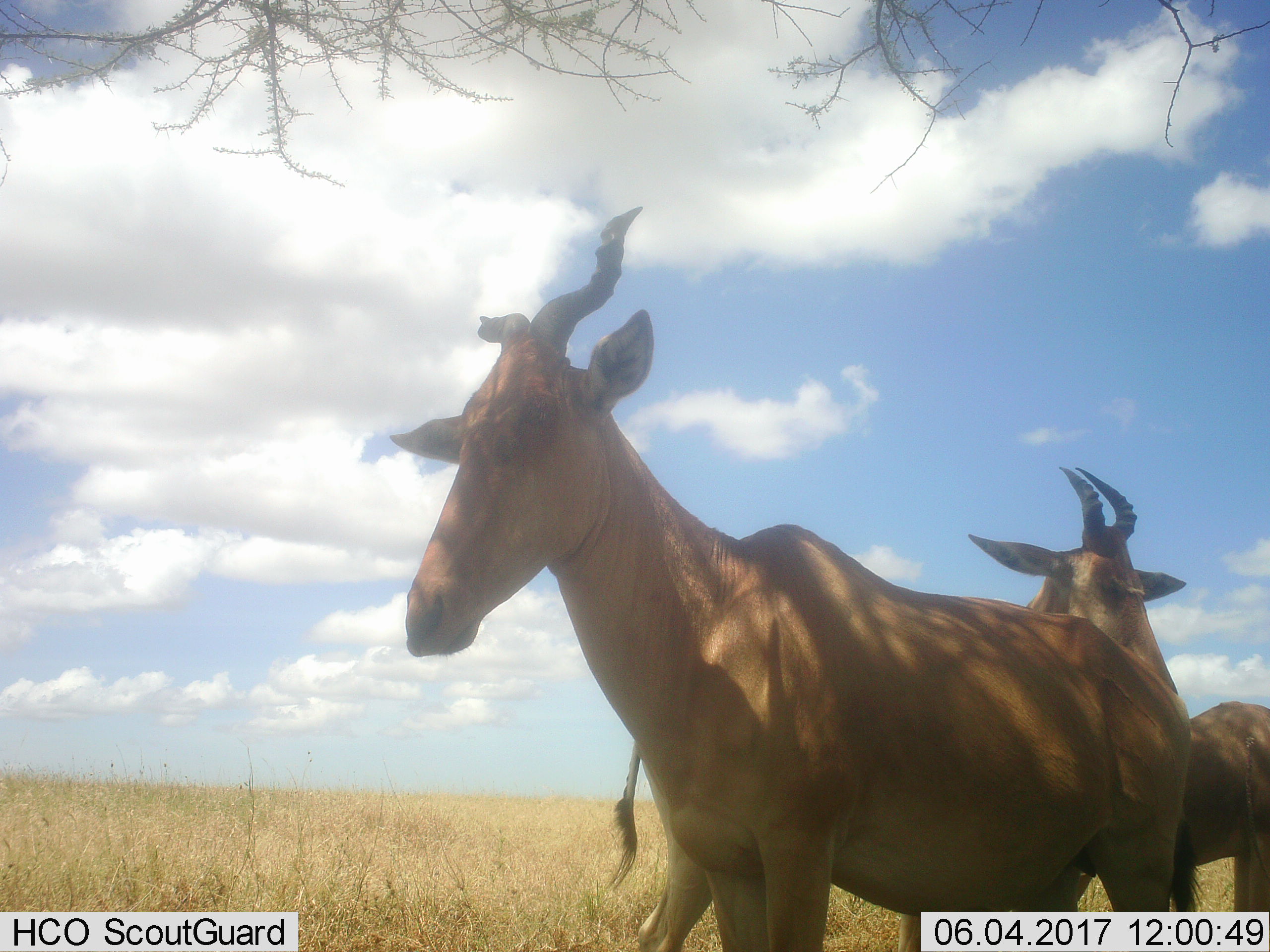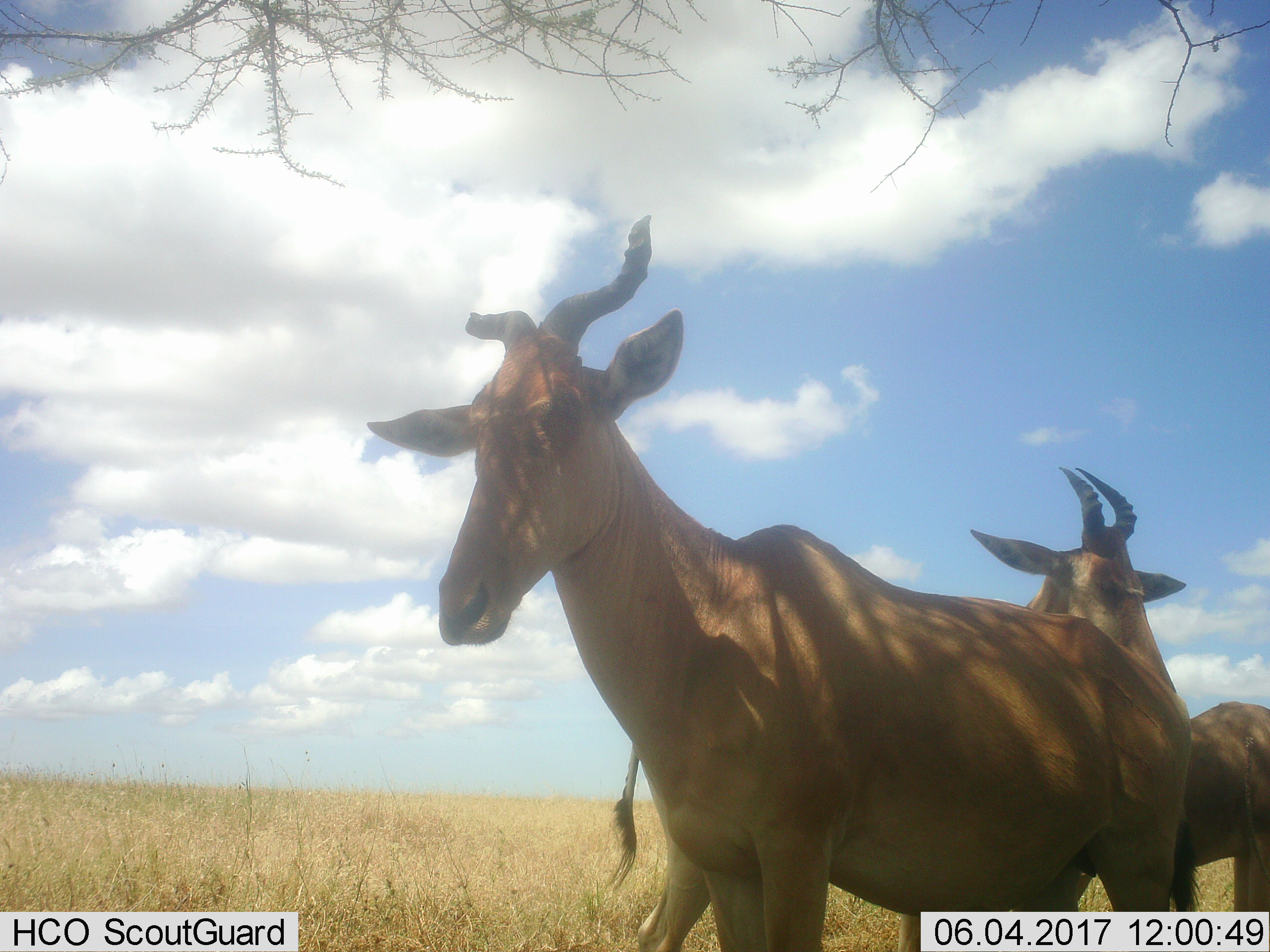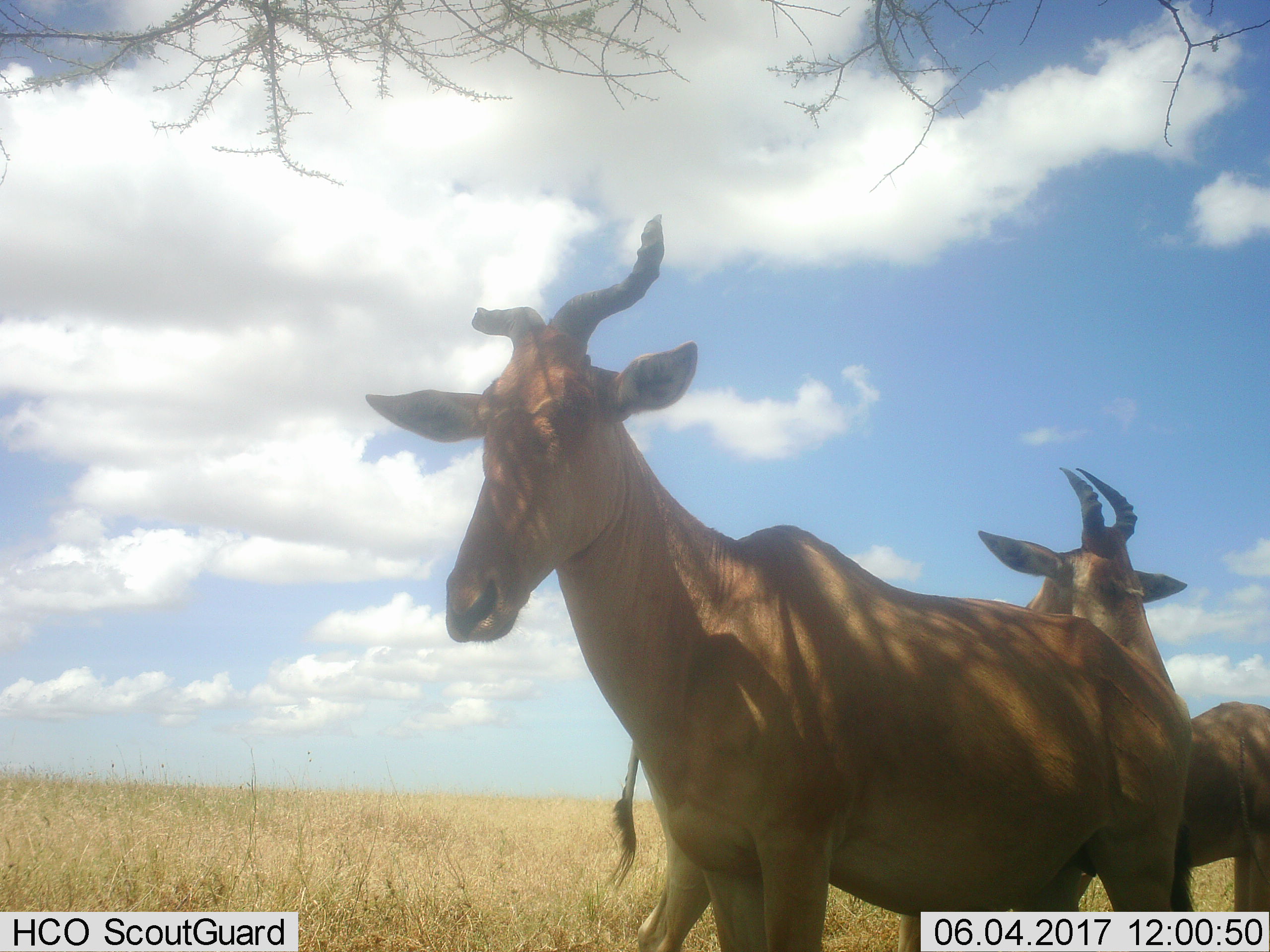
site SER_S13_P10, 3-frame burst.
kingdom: Animalia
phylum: Chordata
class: Mammalia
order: Artiodactyla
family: Bovidae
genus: Alcelaphus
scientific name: Alcelaphus buselaphus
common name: hartebeest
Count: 3.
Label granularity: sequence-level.